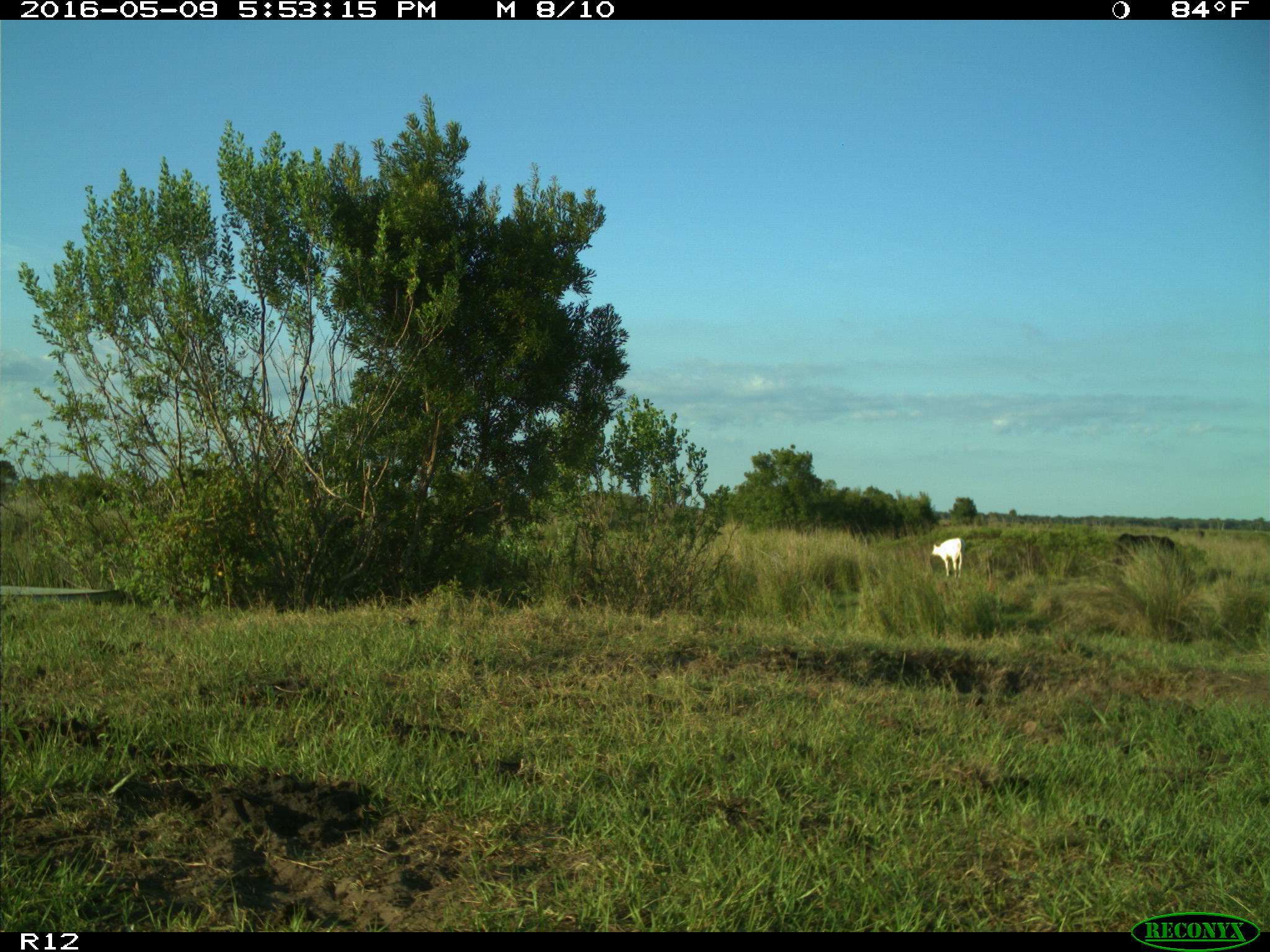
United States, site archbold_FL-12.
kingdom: Animalia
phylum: Chordata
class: Mammalia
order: Artiodactyla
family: Bovidae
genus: Bos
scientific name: Bos taurus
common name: domestic cow